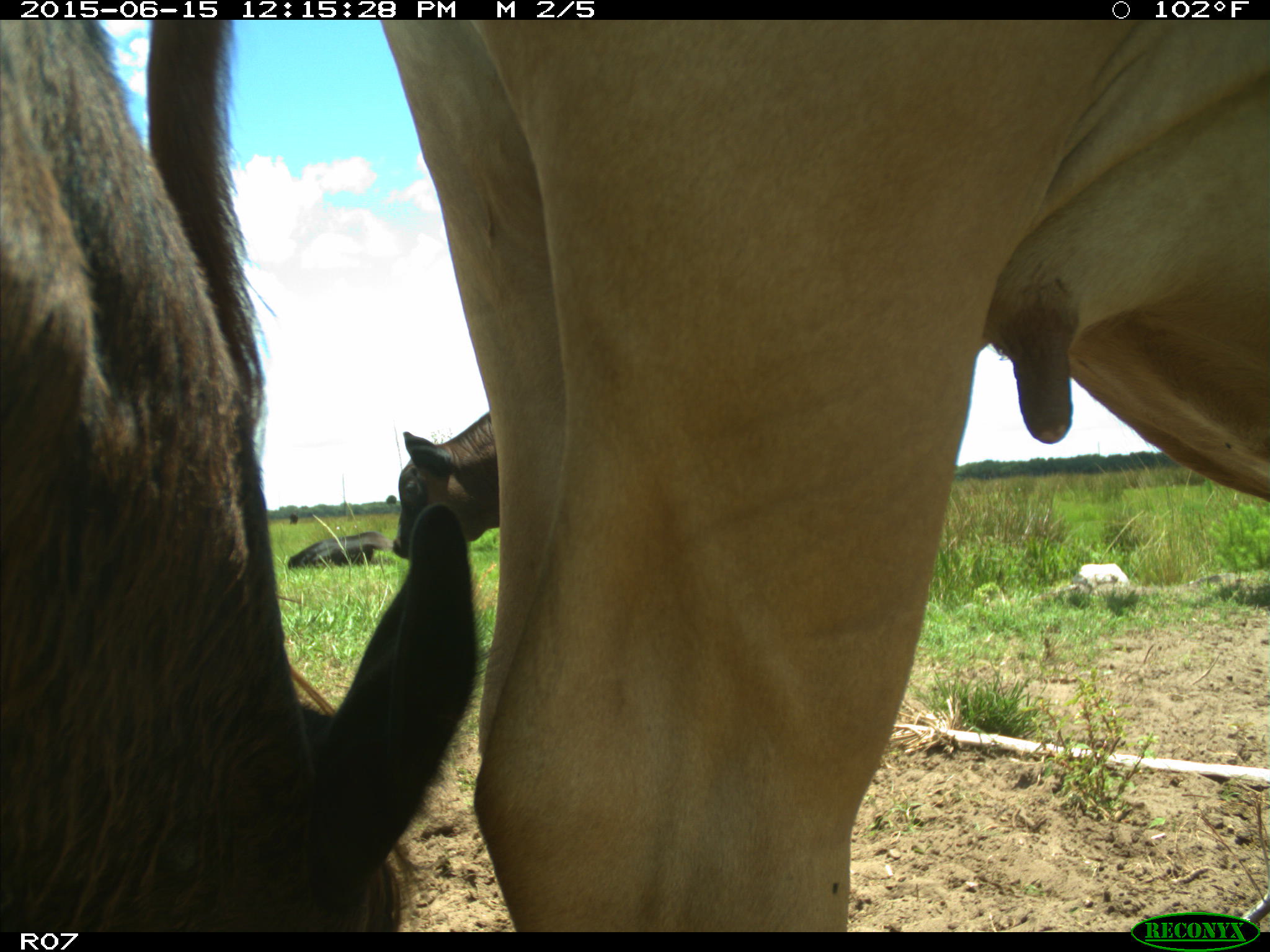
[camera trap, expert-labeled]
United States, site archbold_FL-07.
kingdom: Animalia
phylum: Chordata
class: Mammalia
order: Artiodactyla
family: Bovidae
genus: Bos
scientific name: Bos taurus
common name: domestic cow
Bos taurus (domestic cow).